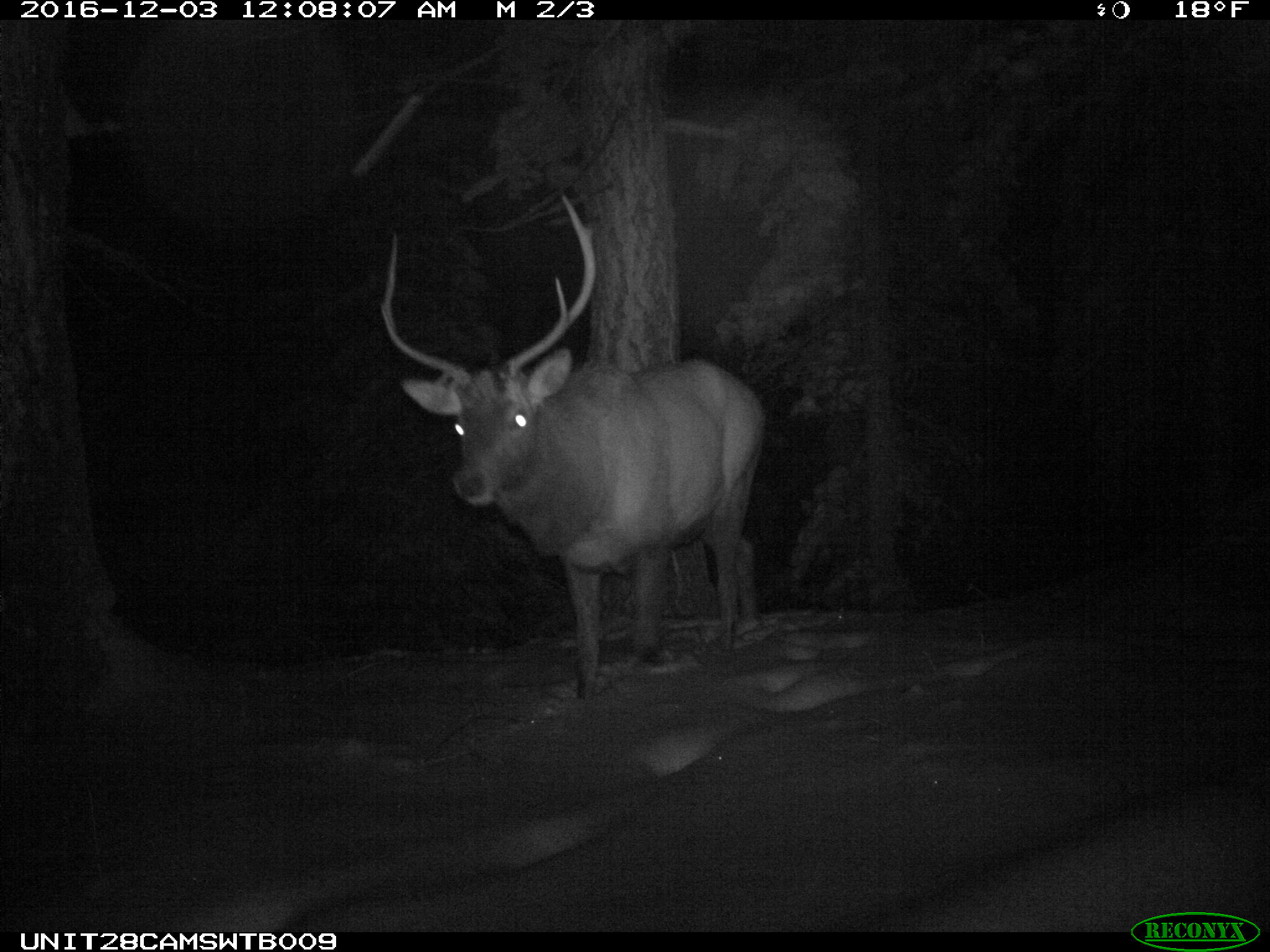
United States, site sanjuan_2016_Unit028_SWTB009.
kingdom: Animalia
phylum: Chordata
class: Mammalia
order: Artiodactyla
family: Cervidae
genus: Cervus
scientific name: Cervus elaphus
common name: red deer